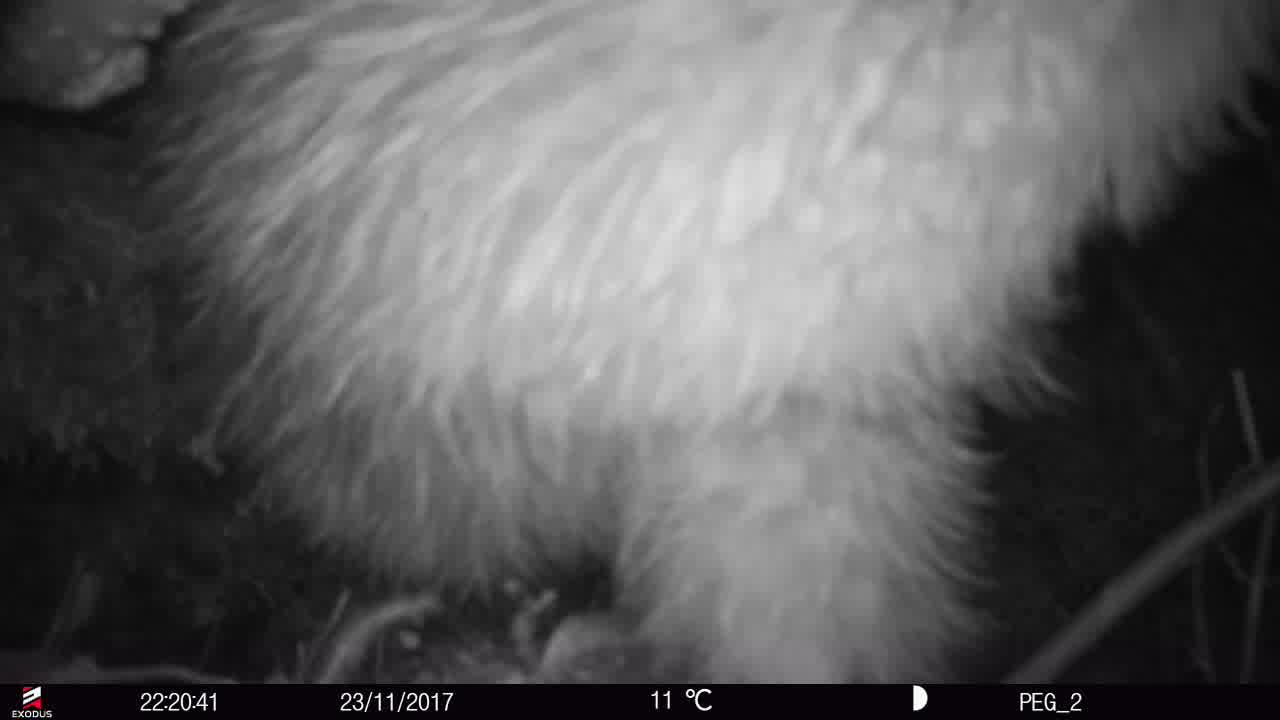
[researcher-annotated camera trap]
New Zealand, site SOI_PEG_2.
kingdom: Animalia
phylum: Chordata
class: Aves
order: Apterygiformes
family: Apterygidae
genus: Apteryx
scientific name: Apteryx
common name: kiwi